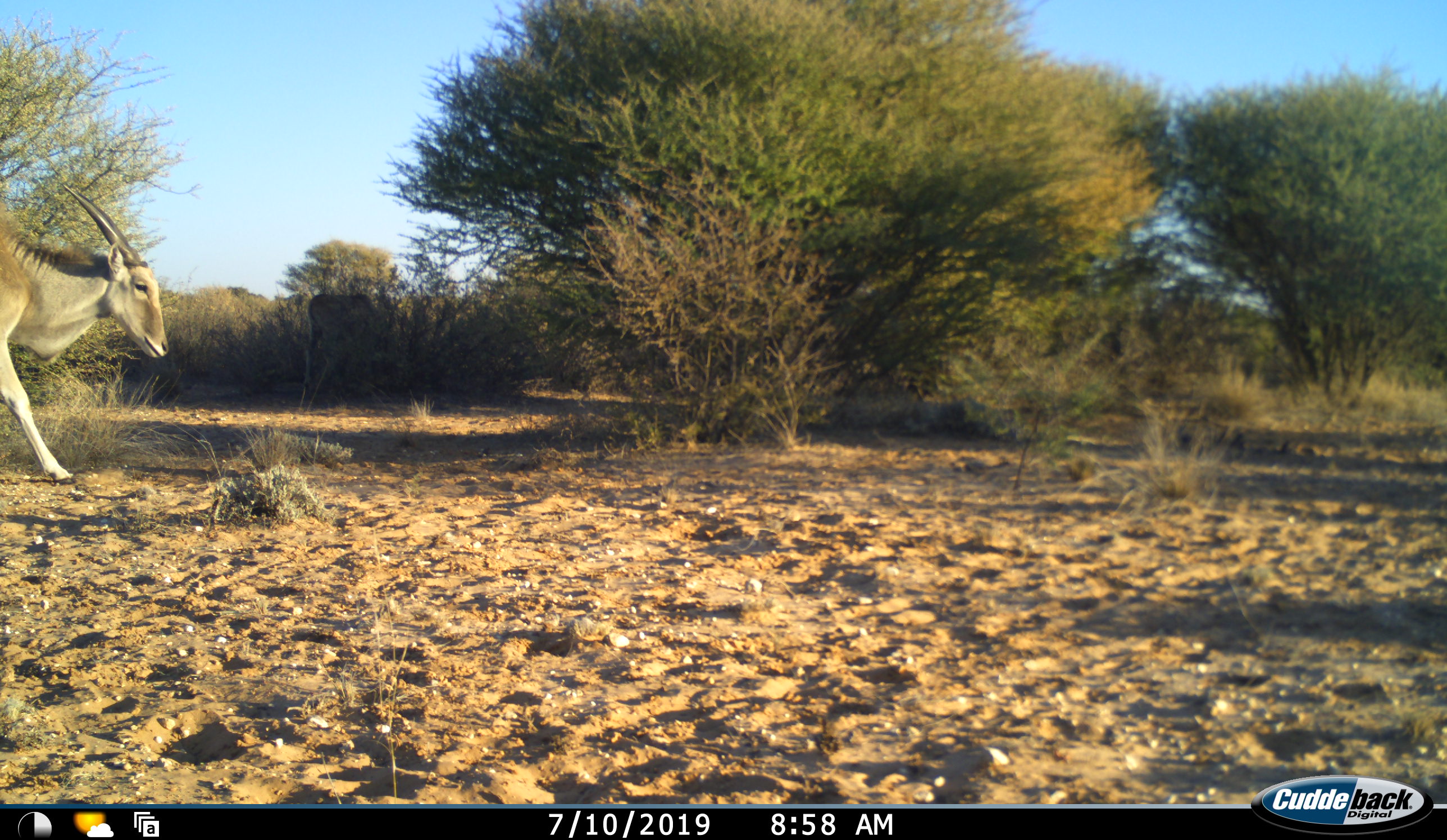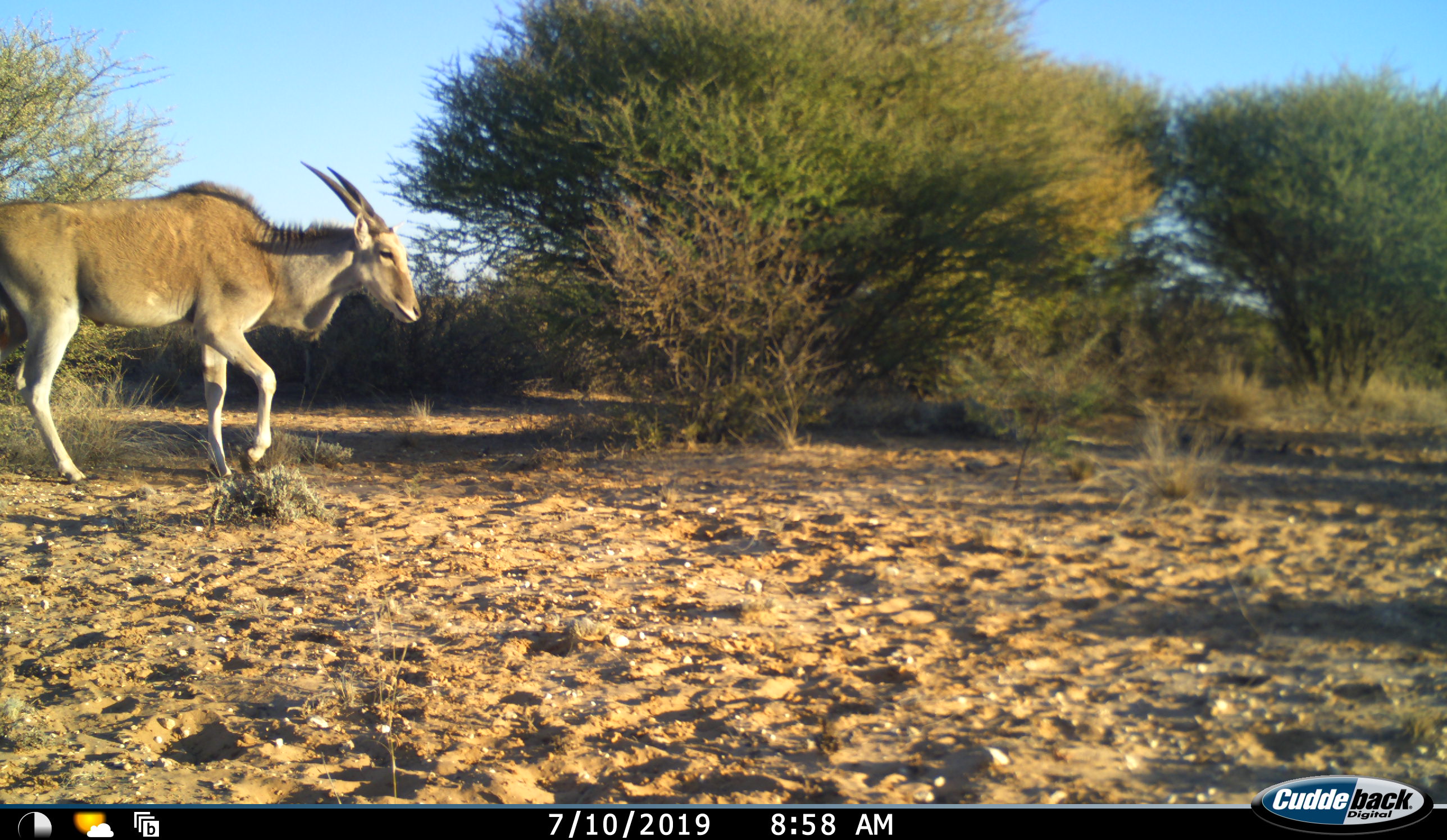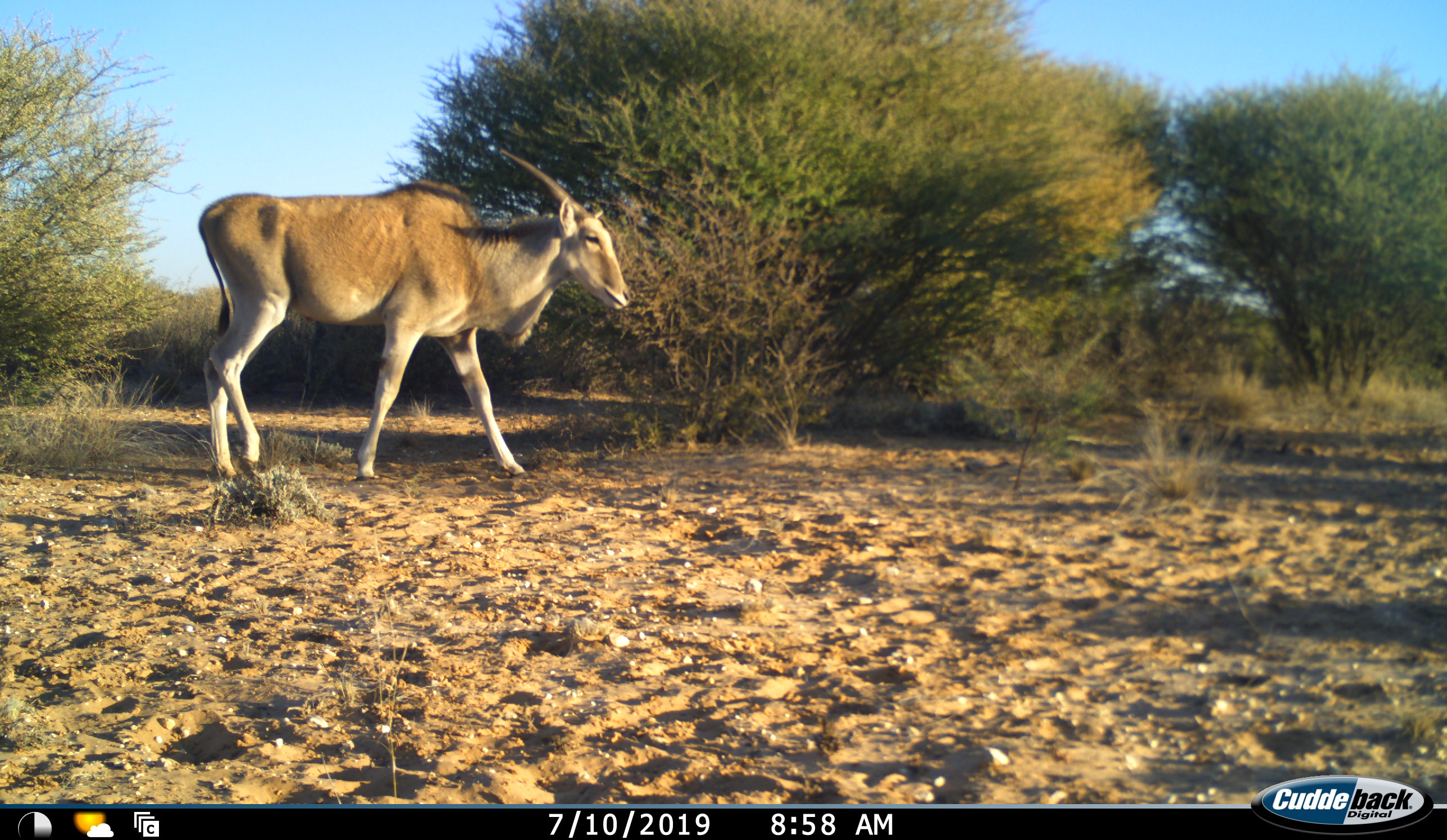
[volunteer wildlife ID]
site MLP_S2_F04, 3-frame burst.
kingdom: Animalia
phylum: Chordata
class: Mammalia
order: Artiodactyla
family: Bovidae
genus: Tragelaphus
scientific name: Tragelaphus oryx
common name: eland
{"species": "eland (Tragelaphus oryx)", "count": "1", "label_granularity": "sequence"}